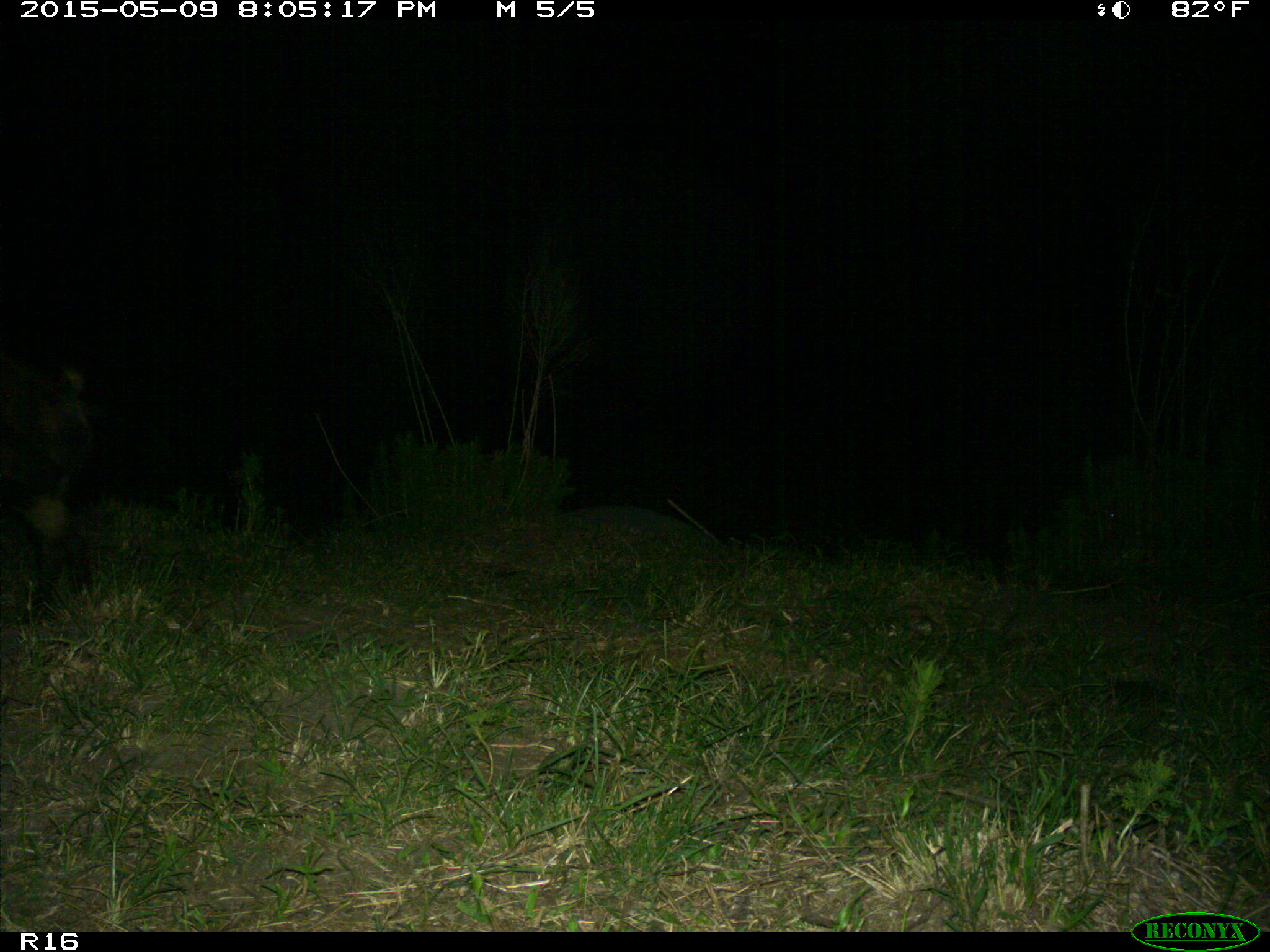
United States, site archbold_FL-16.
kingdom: Animalia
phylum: Chordata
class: Mammalia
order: Artiodactyla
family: Suidae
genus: Sus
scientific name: Sus scrofa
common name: wild boar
Sus scrofa (wild boar).